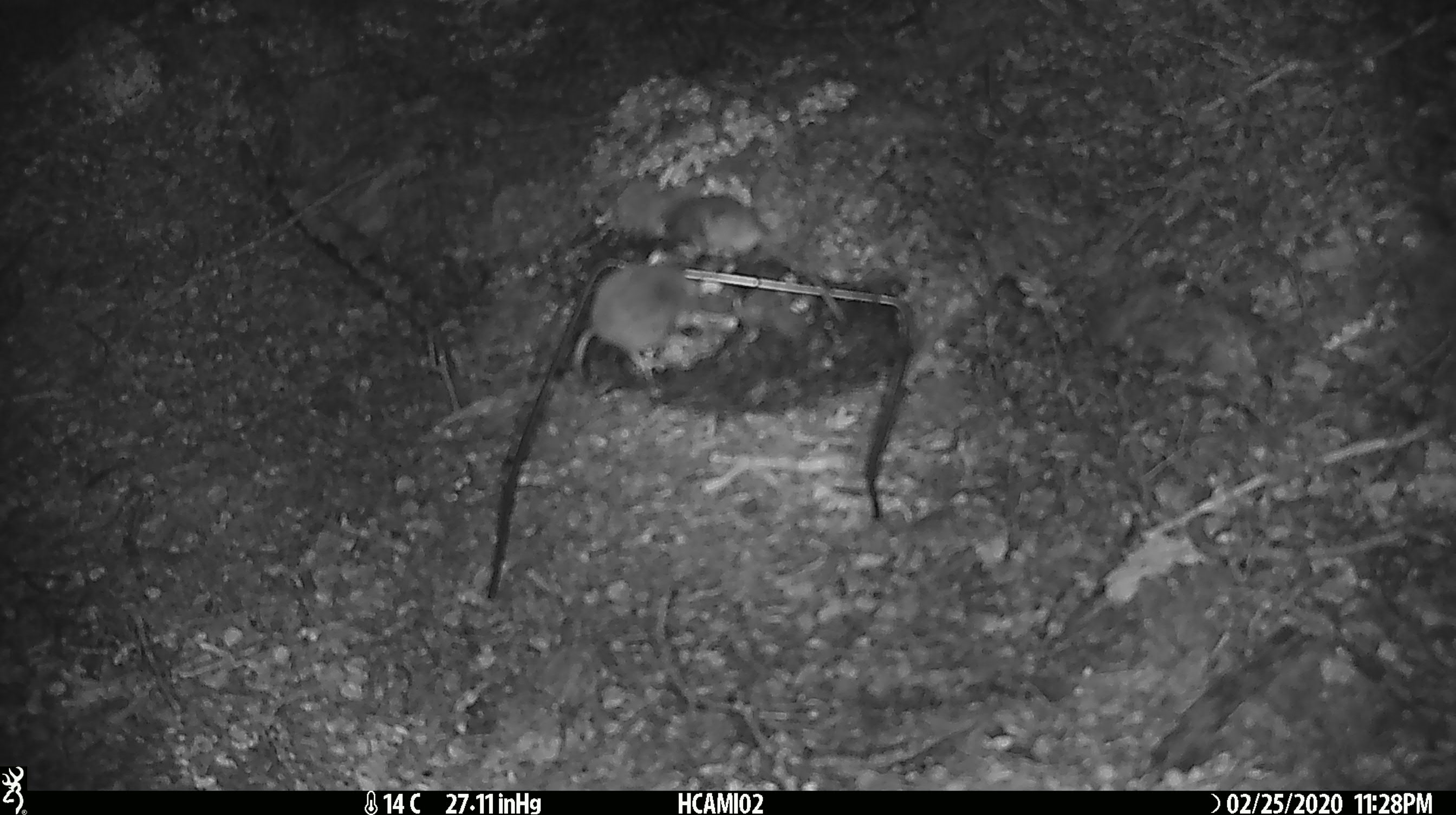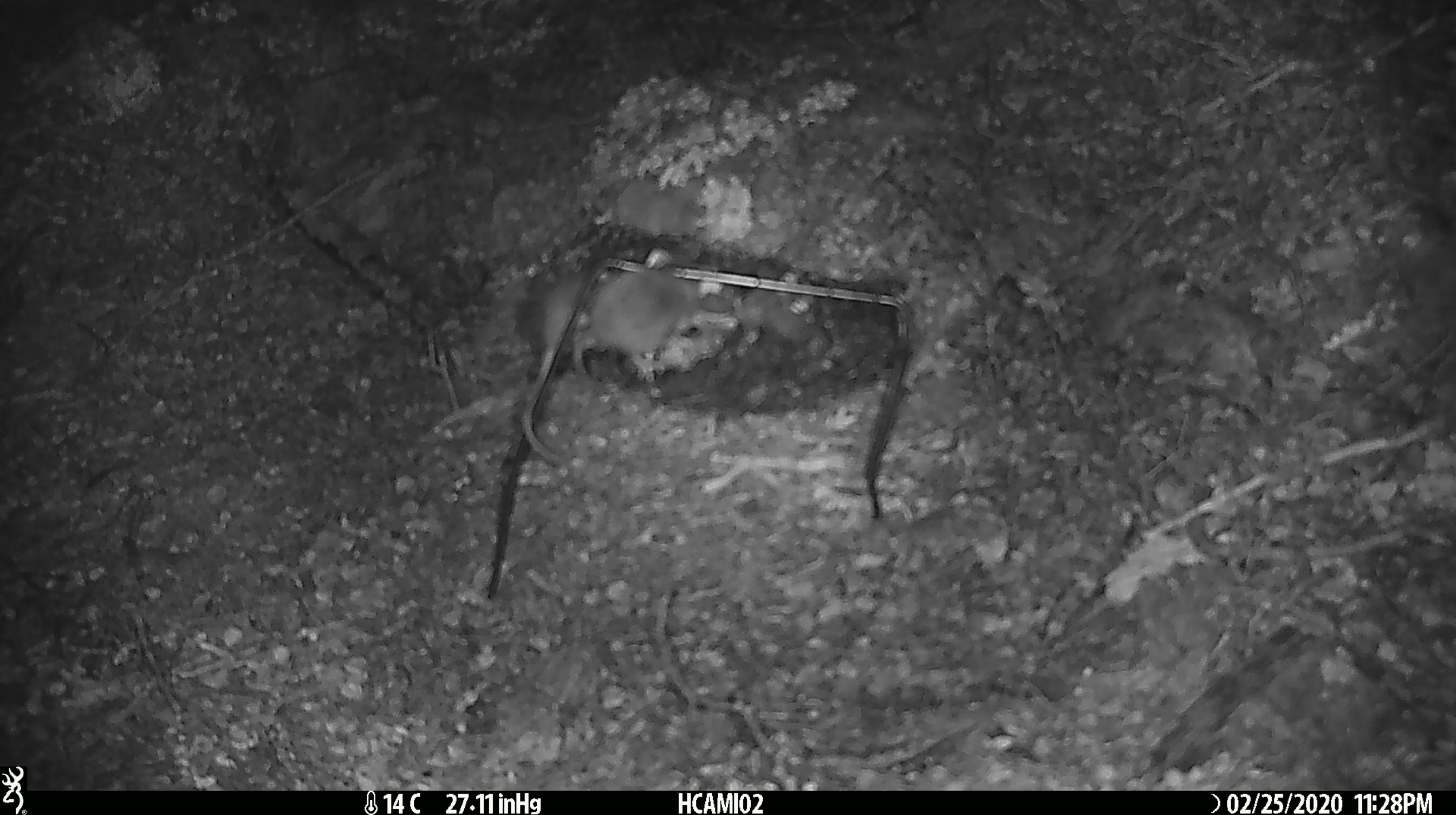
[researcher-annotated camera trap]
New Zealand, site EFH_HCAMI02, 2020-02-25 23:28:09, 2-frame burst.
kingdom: Animalia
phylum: Chordata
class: Mammalia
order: Rodentia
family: Muridae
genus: Mus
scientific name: Mus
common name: mouse